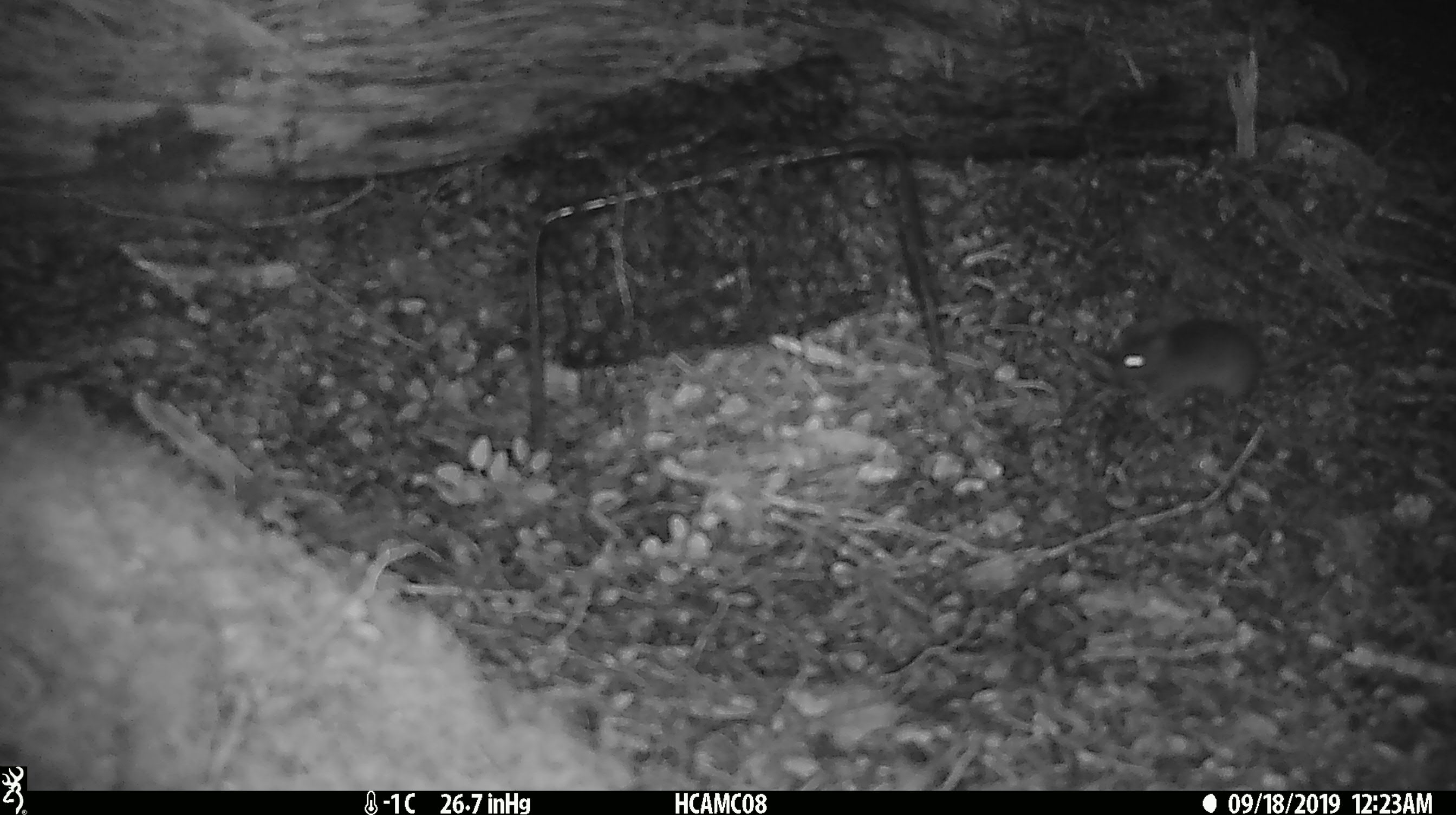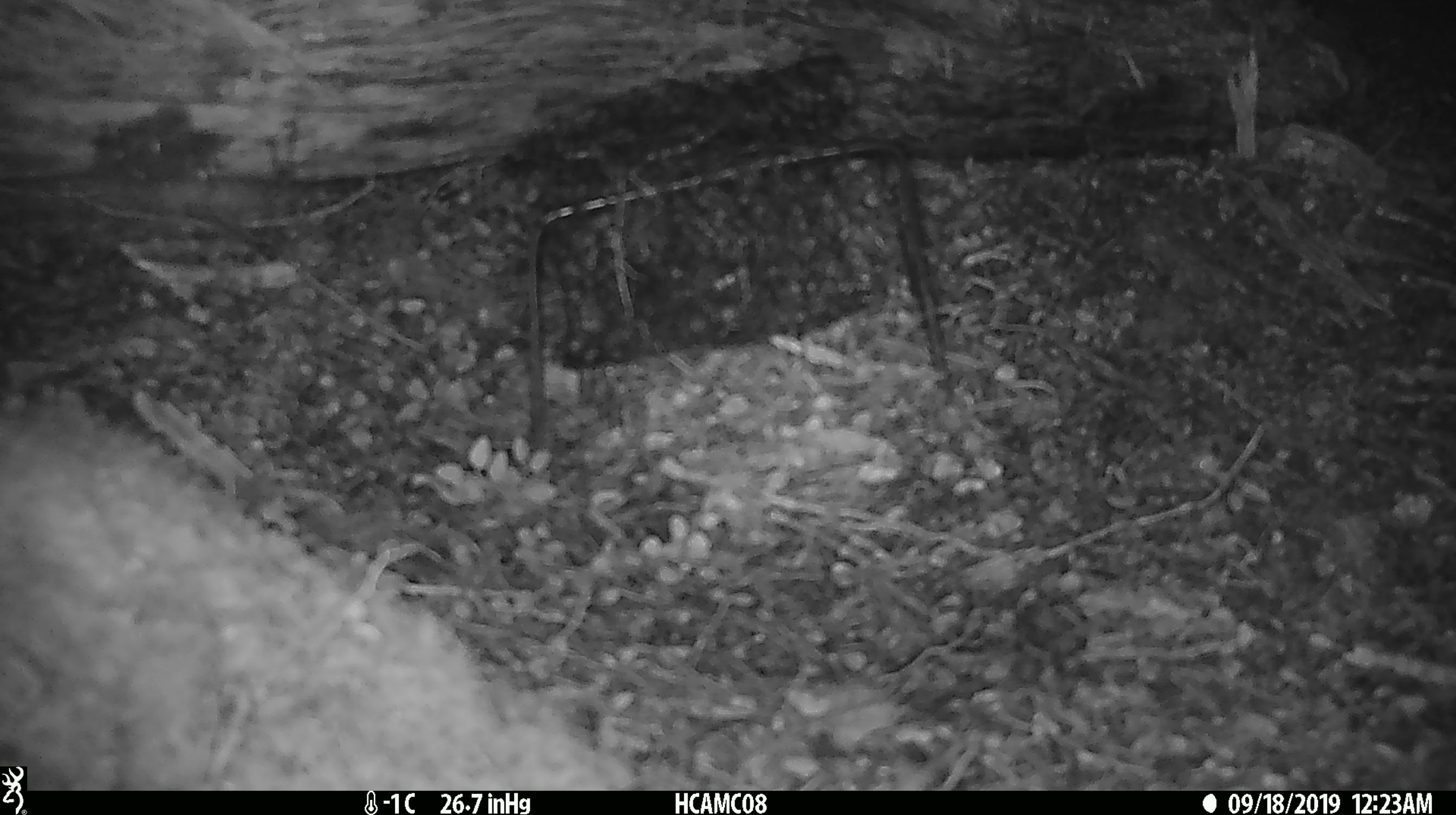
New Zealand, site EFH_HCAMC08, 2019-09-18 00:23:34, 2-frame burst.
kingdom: Animalia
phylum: Chordata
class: Mammalia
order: Rodentia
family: Muridae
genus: Mus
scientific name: Mus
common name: mouse